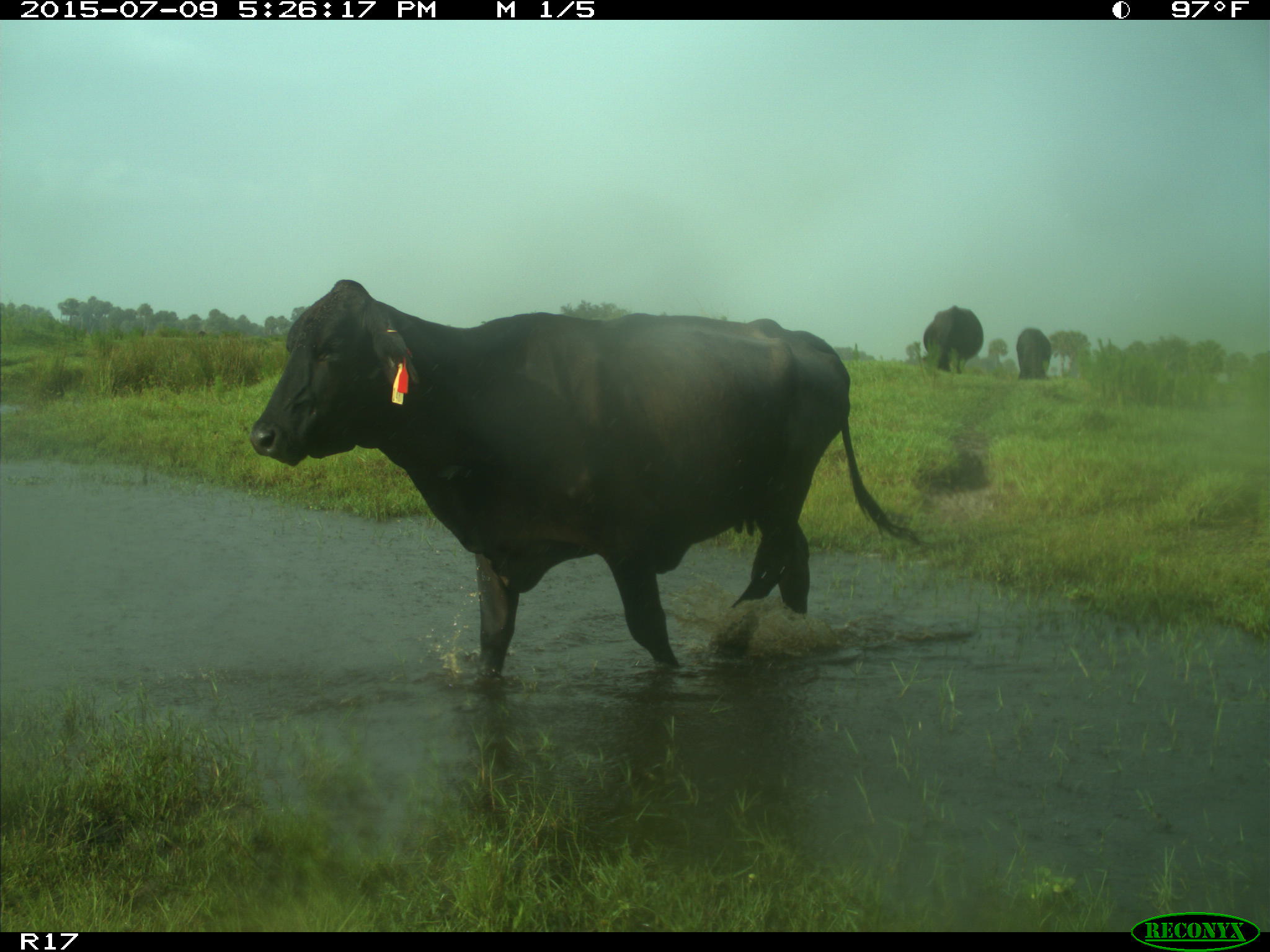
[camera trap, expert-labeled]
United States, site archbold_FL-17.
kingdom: Animalia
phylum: Chordata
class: Mammalia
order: Artiodactyla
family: Bovidae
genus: Bos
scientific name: Bos taurus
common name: domestic cow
Bos taurus (domestic cow).